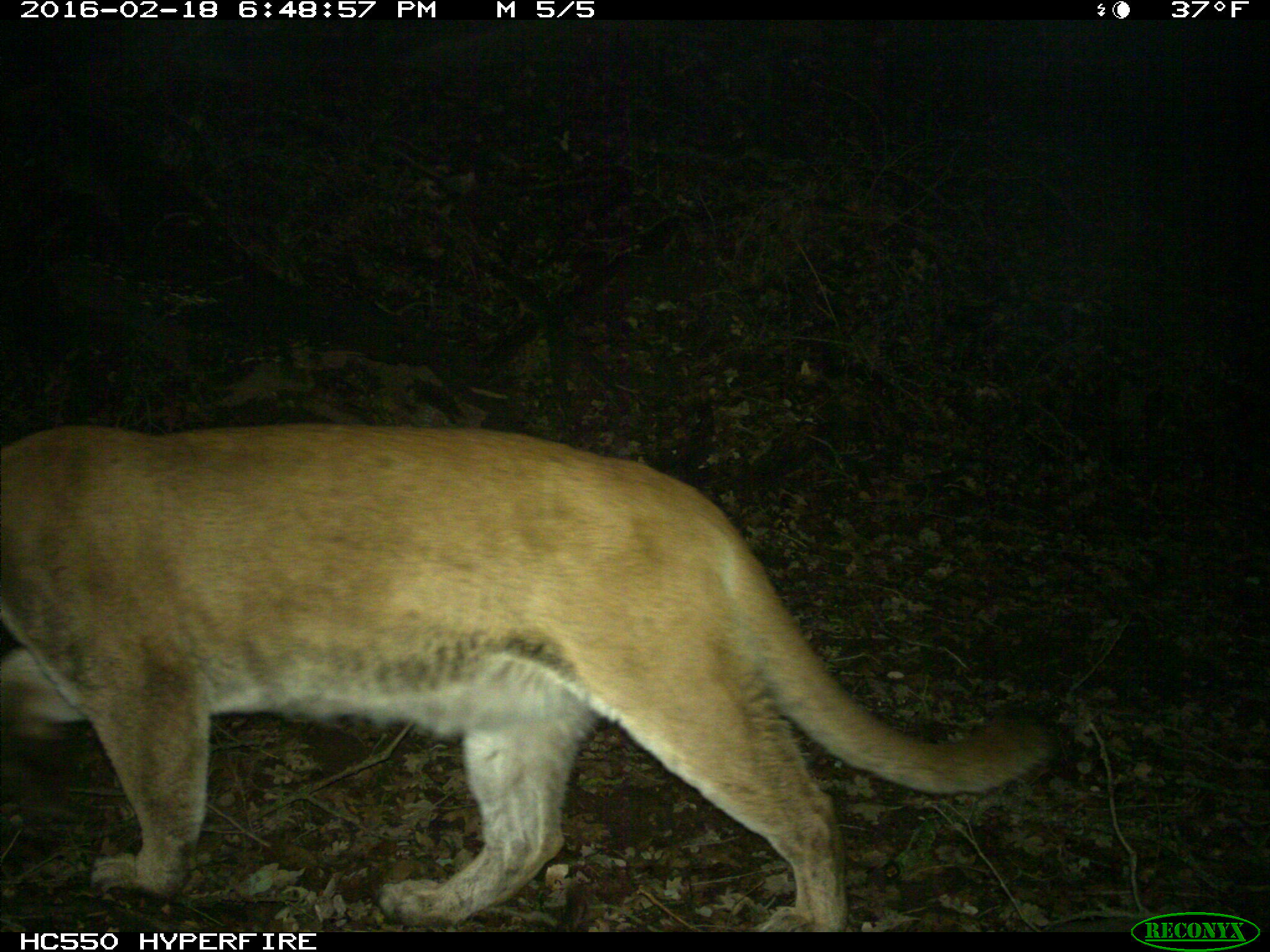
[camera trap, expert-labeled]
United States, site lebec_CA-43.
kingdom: Animalia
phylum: Chordata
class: Mammalia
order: Carnivora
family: Felidae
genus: Puma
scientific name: Puma concolor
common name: mountain lion